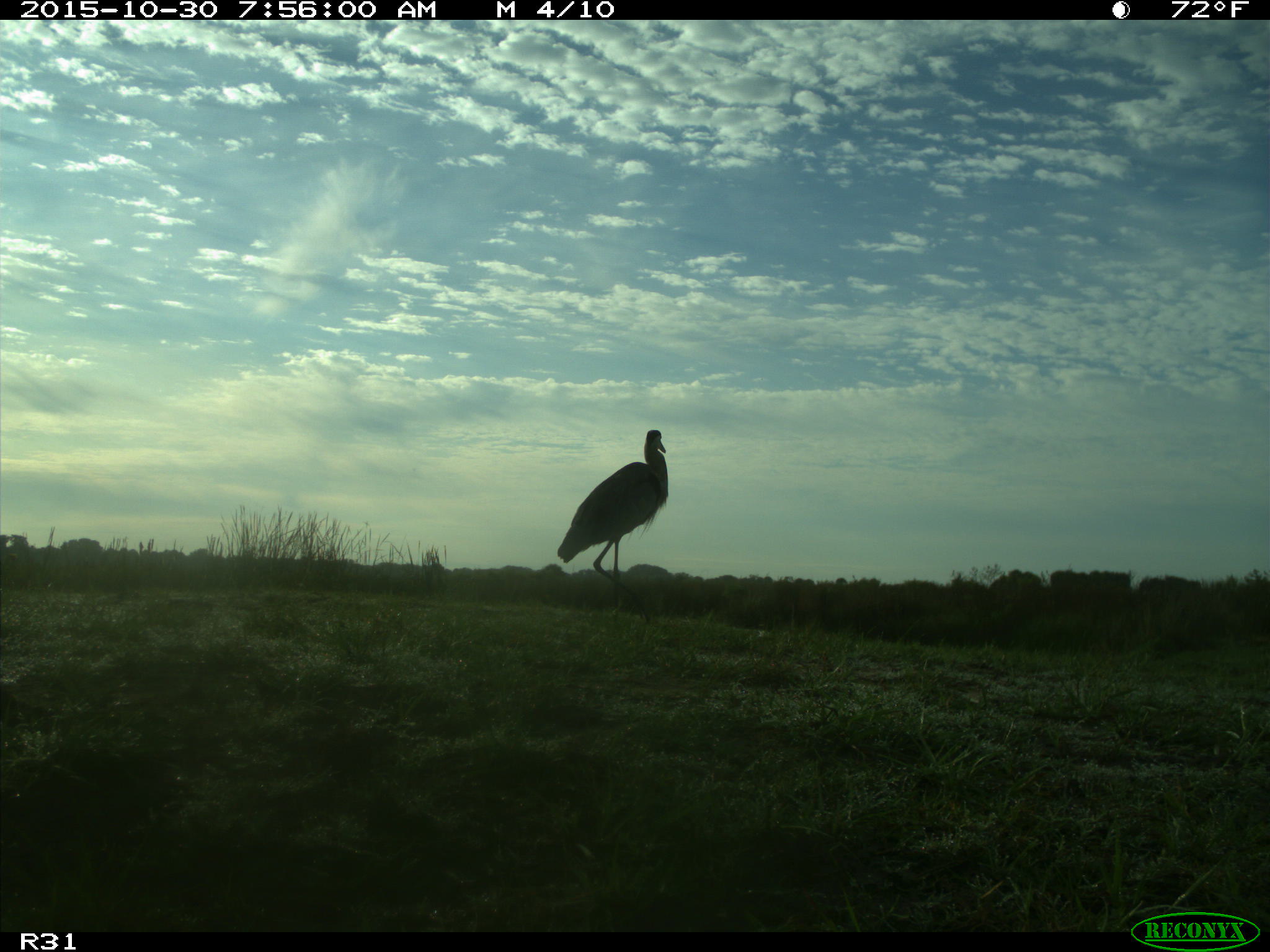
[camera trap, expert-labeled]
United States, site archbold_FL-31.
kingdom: Animalia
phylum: Chordata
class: Aves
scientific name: Aves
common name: birds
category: unidentified bird